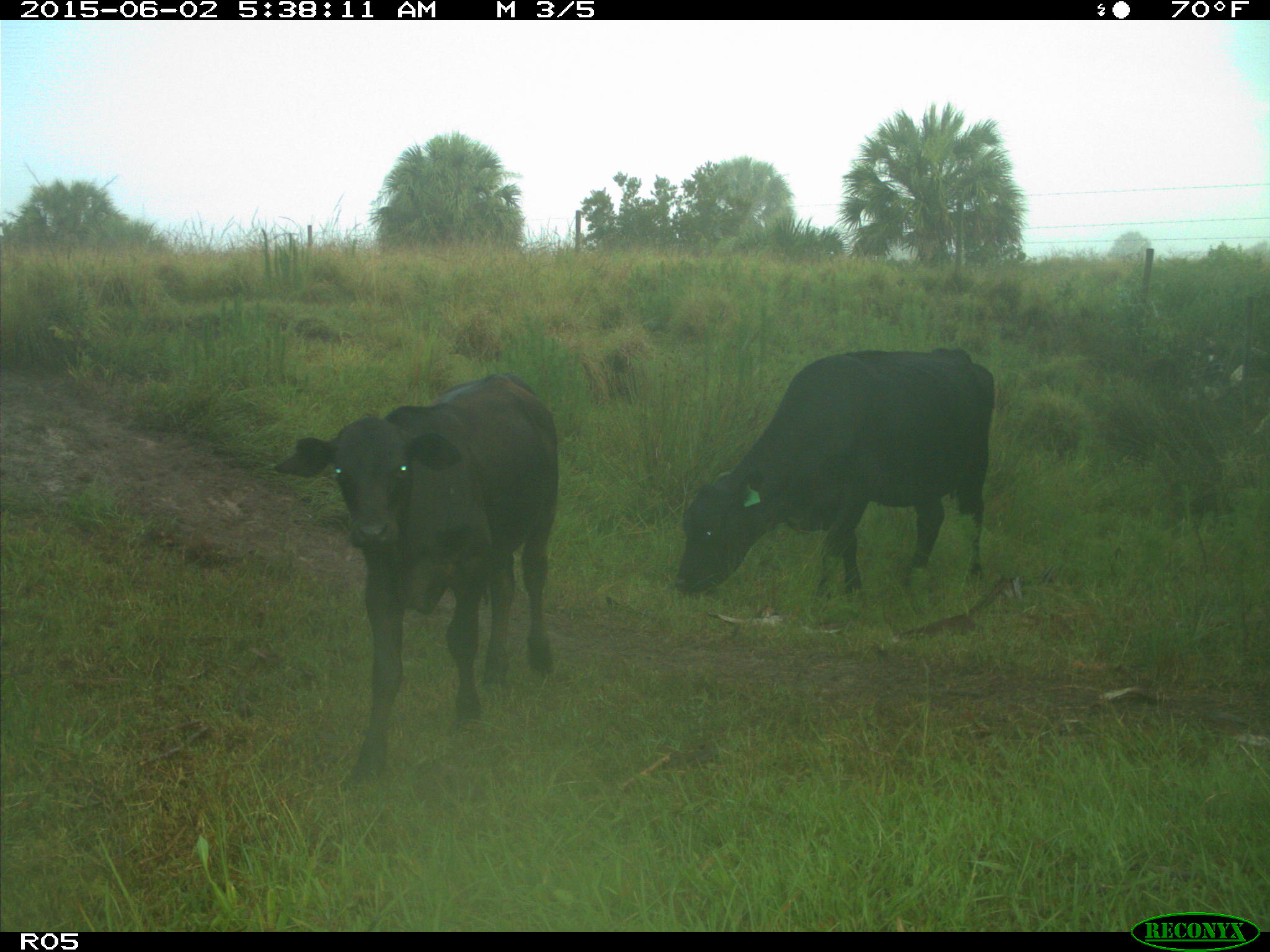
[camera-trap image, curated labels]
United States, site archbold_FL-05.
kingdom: Animalia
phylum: Chordata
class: Mammalia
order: Artiodactyla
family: Bovidae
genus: Bos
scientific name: Bos taurus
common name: domestic cow